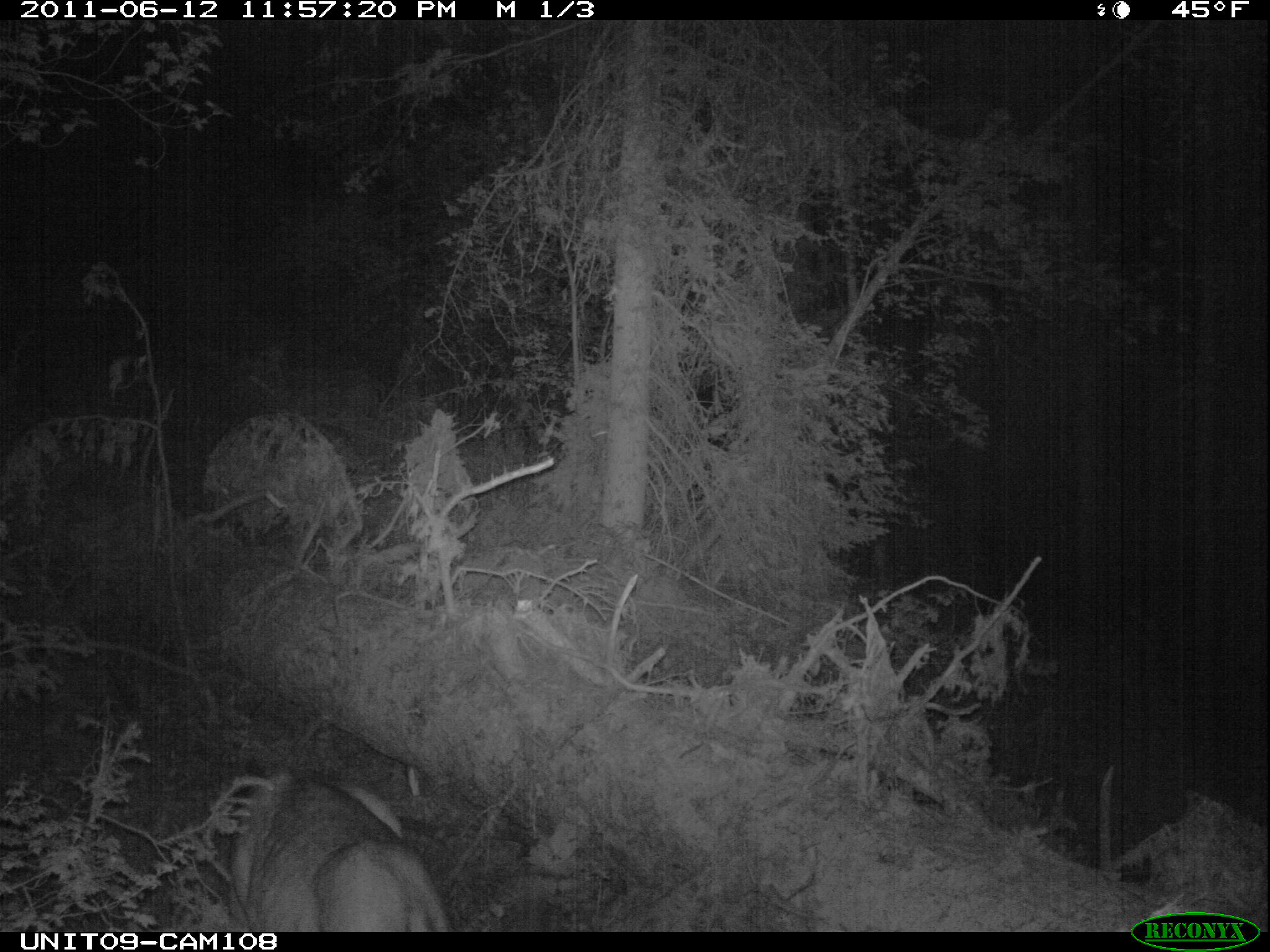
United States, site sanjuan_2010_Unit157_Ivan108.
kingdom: Animalia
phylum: Chordata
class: Mammalia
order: Artiodactyla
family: Cervidae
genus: Odocoileus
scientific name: Odocoileus hemionus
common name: mule deer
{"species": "Odocoileus hemionus (mule deer)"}